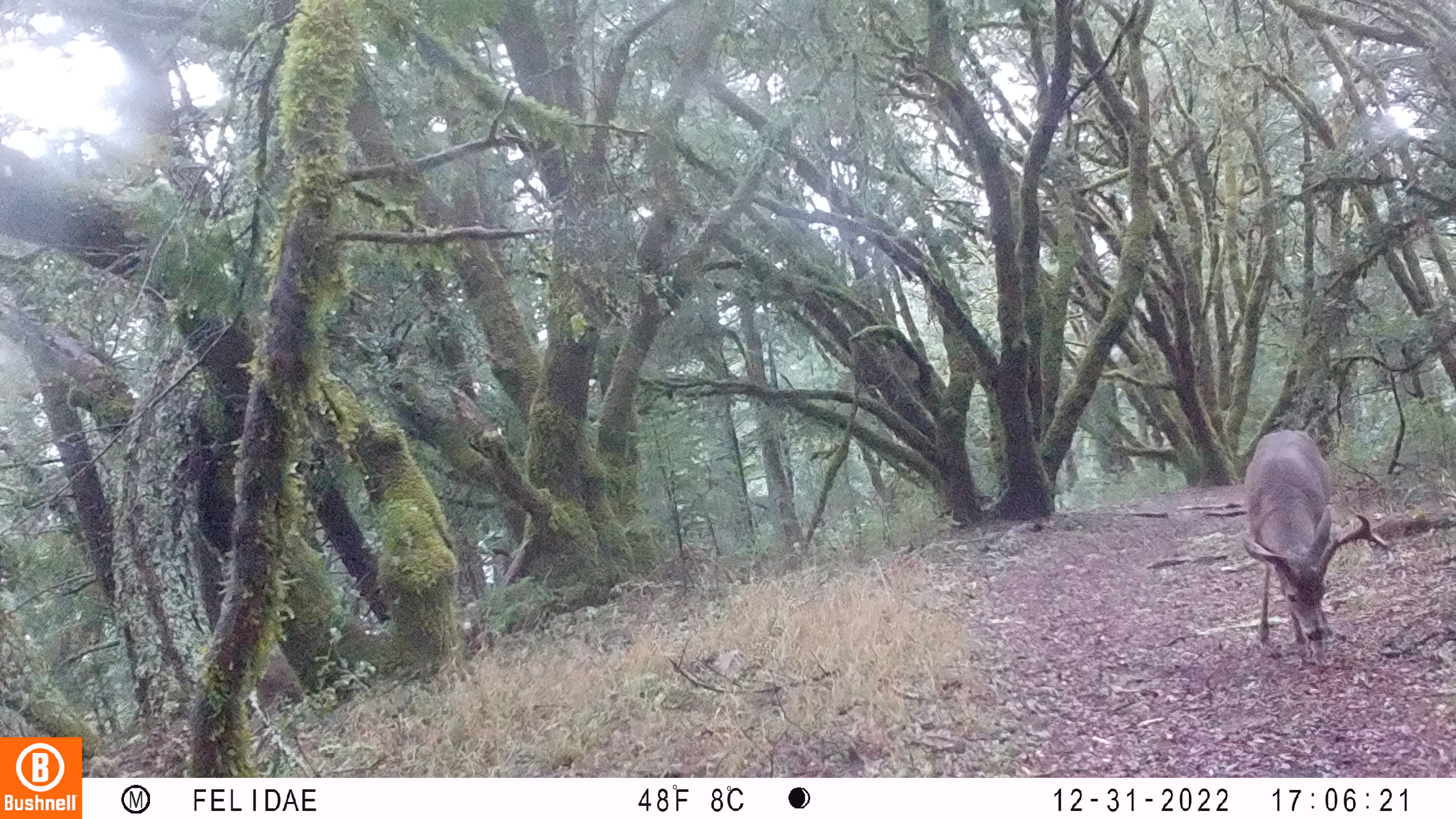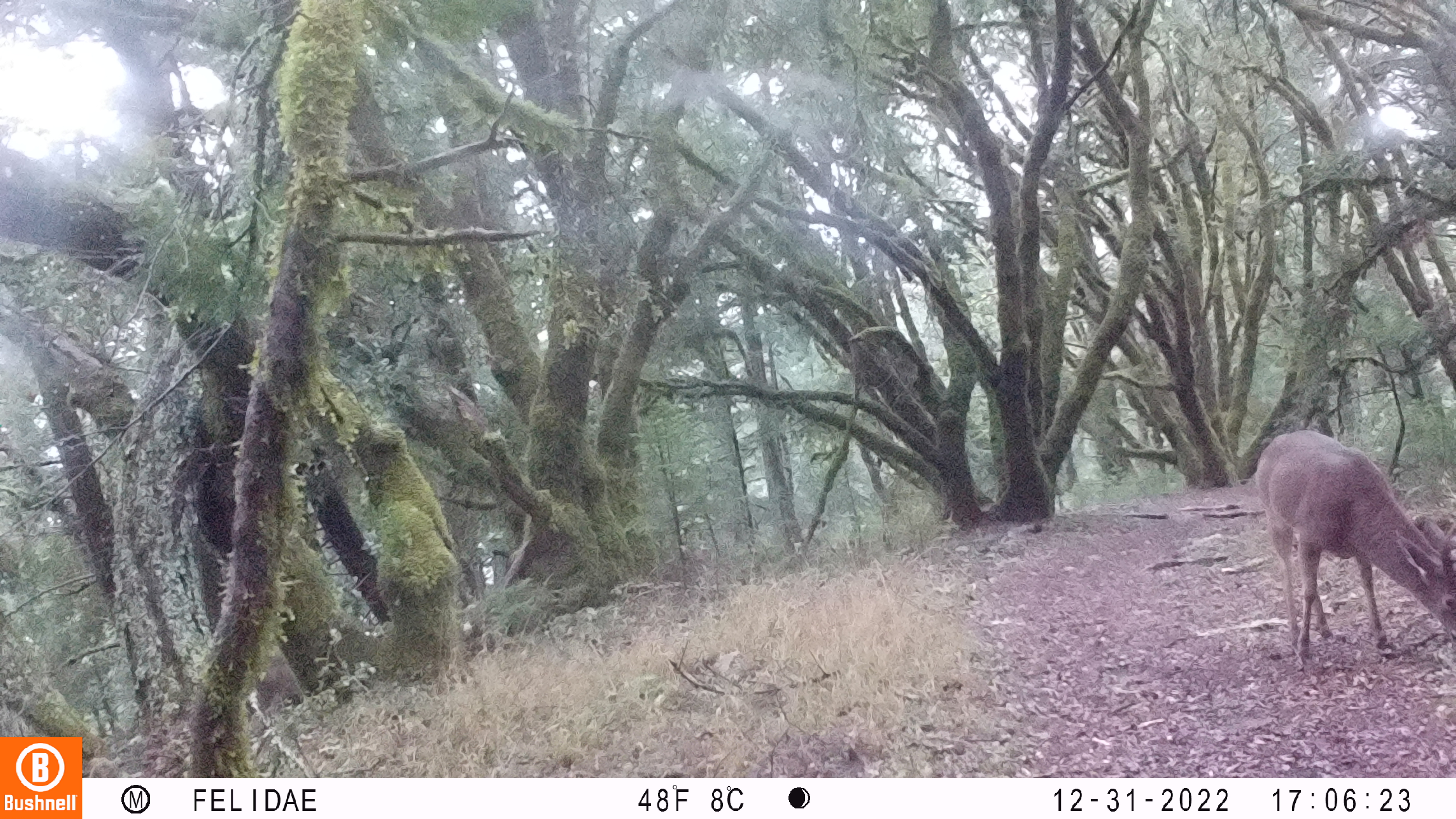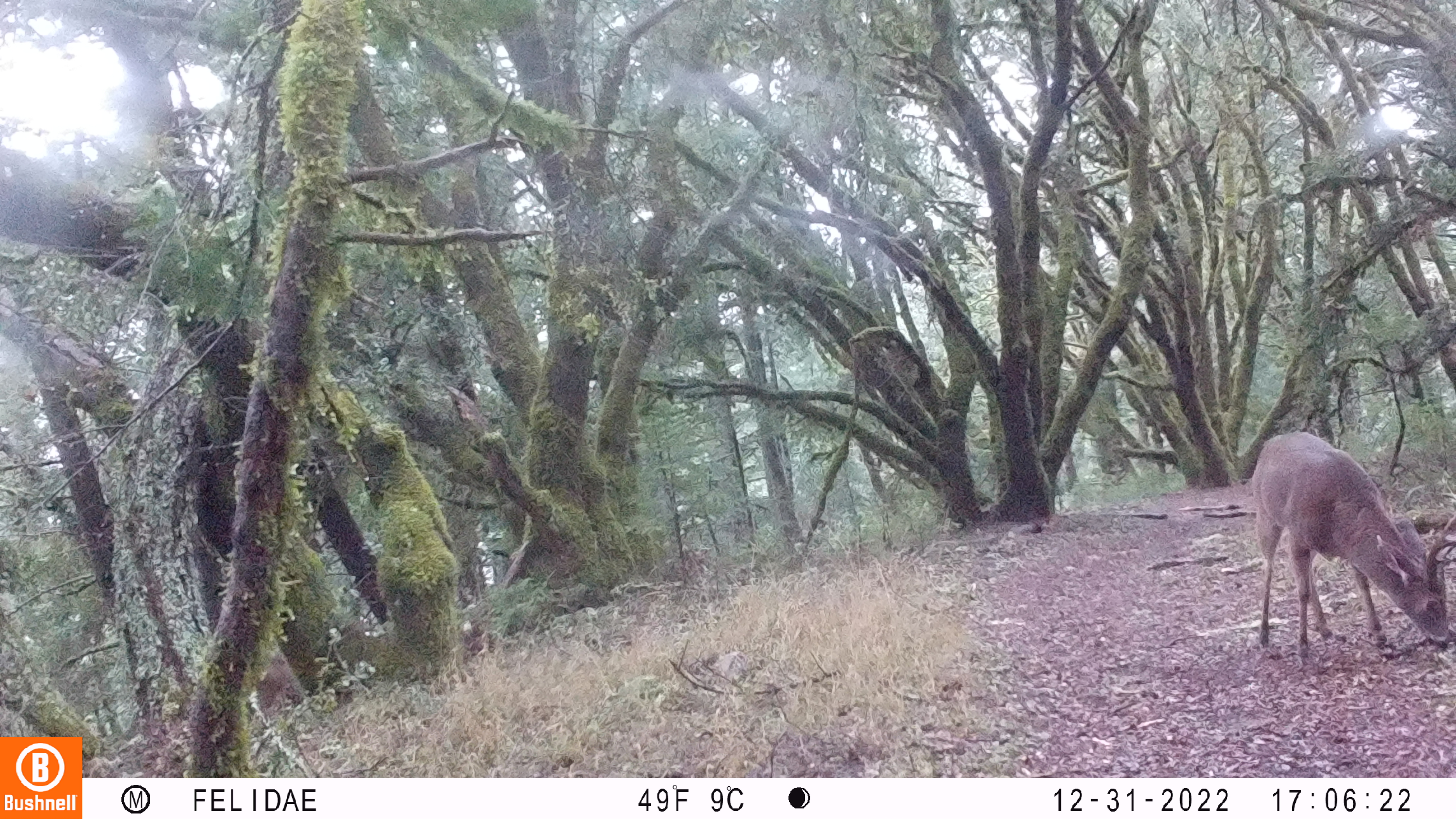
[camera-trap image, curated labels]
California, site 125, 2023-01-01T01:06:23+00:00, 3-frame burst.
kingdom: Animalia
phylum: Chordata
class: Mammalia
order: Artiodactyla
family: Cervidae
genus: Odocoileus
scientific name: Odocoileus hemionus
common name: mule deer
Mule deer (Odocoileus hemionus).